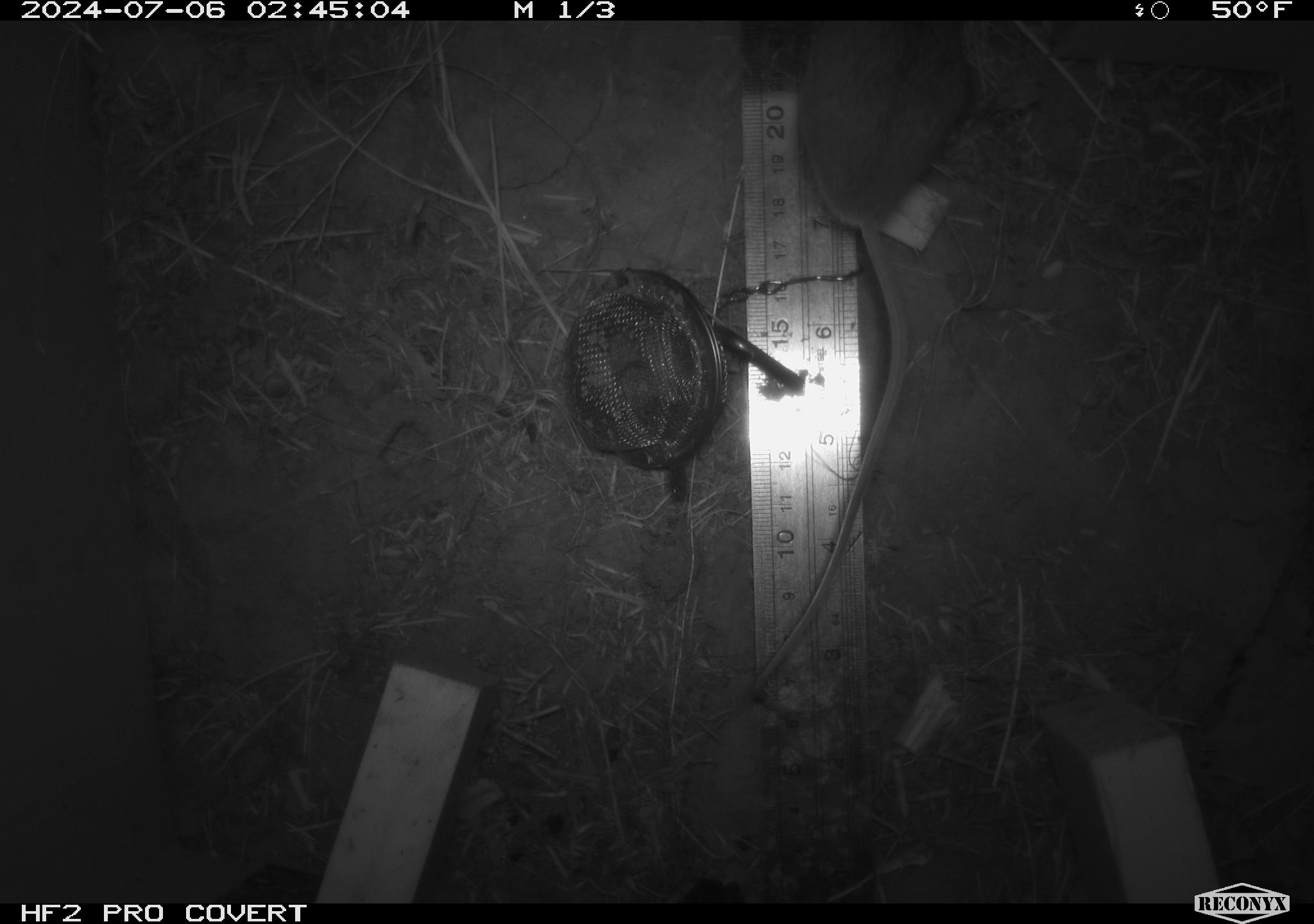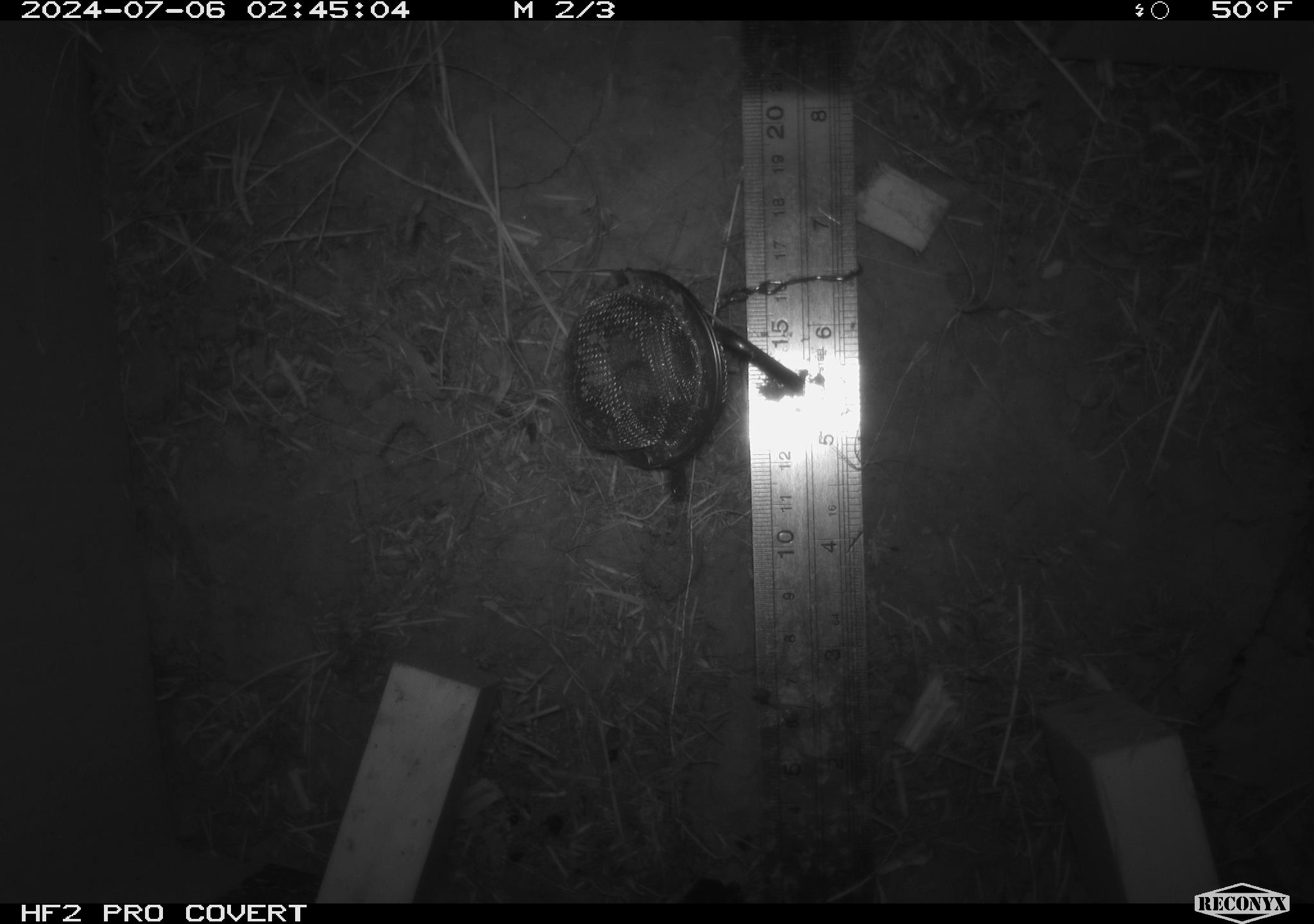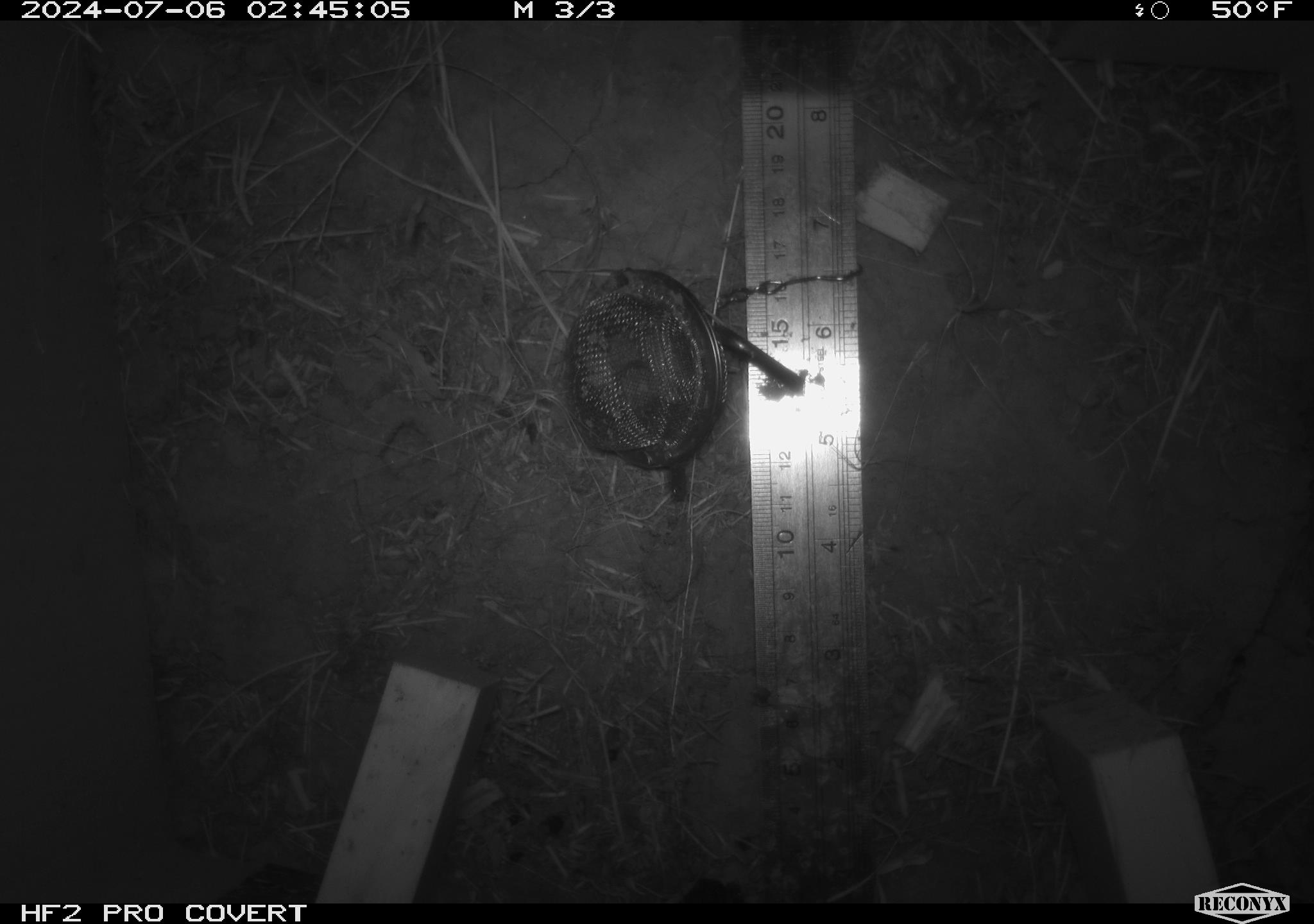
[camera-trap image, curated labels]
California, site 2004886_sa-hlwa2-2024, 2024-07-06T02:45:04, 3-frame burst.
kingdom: Animalia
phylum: Chordata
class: Mammalia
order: Rodentia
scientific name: Rodentia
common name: mouse species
Mouse species (Rodentia).